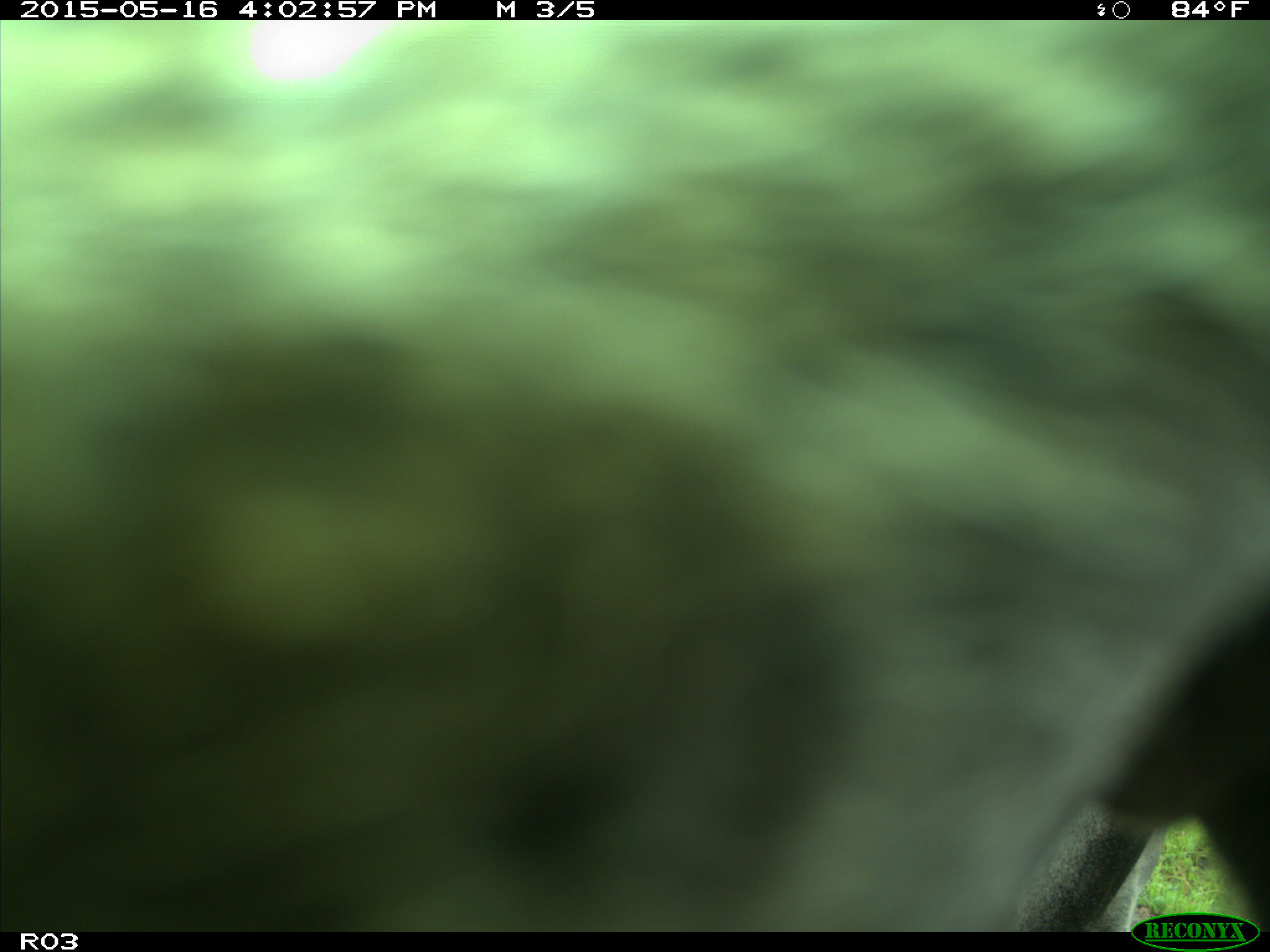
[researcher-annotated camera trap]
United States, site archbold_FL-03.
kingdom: Animalia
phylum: Chordata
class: Mammalia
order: Artiodactyla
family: Bovidae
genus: Bos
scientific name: Bos taurus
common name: domestic cow